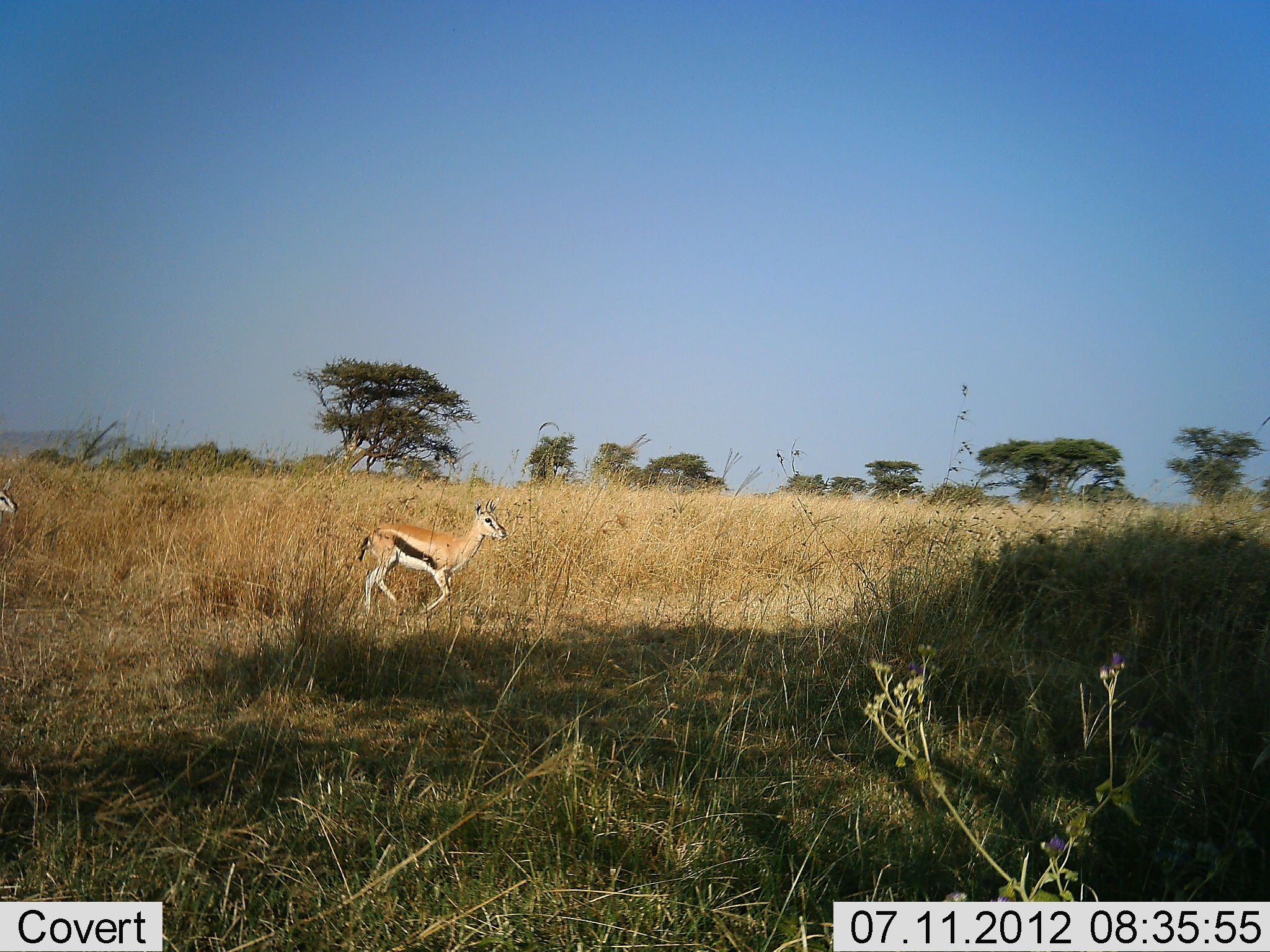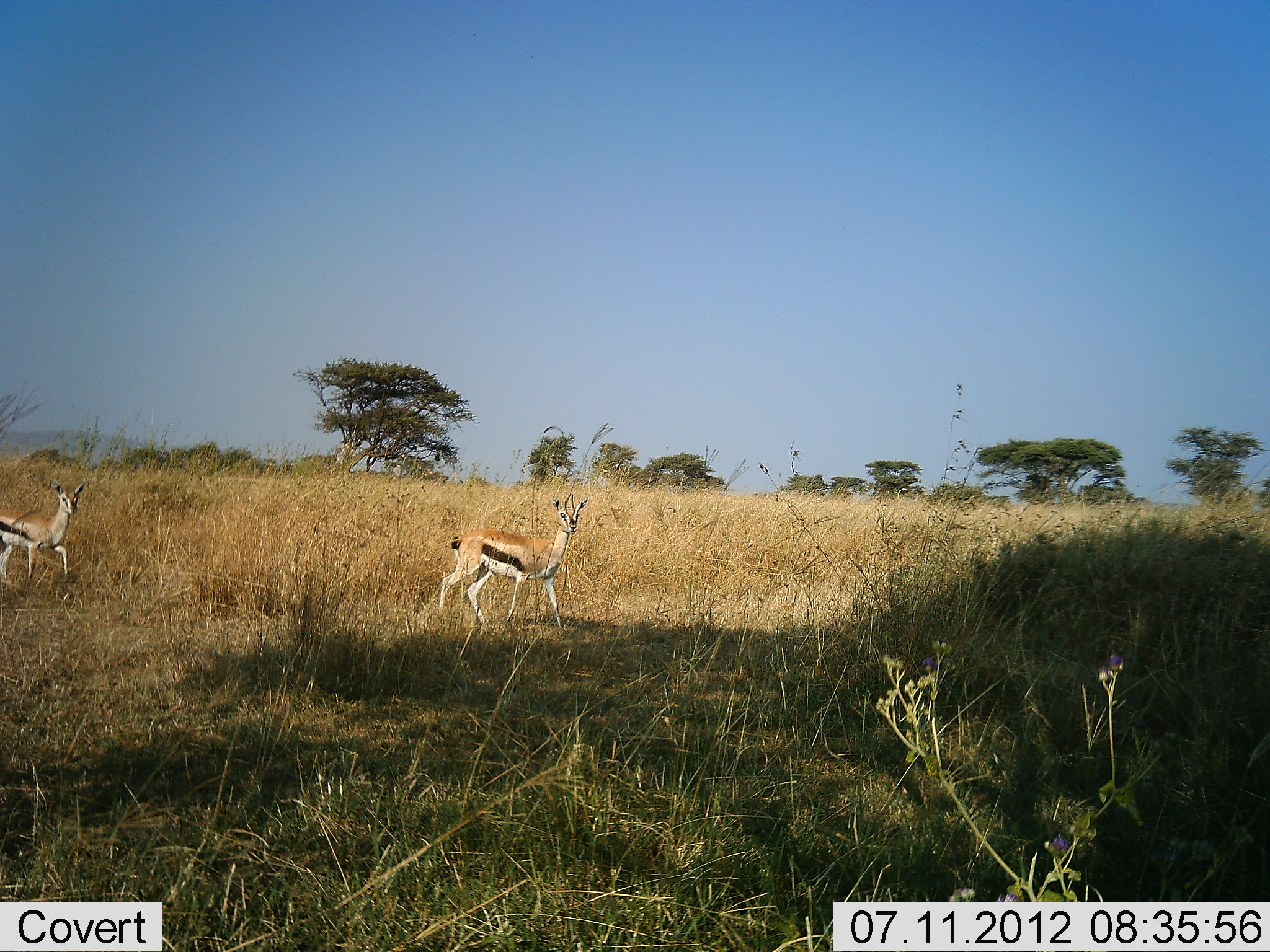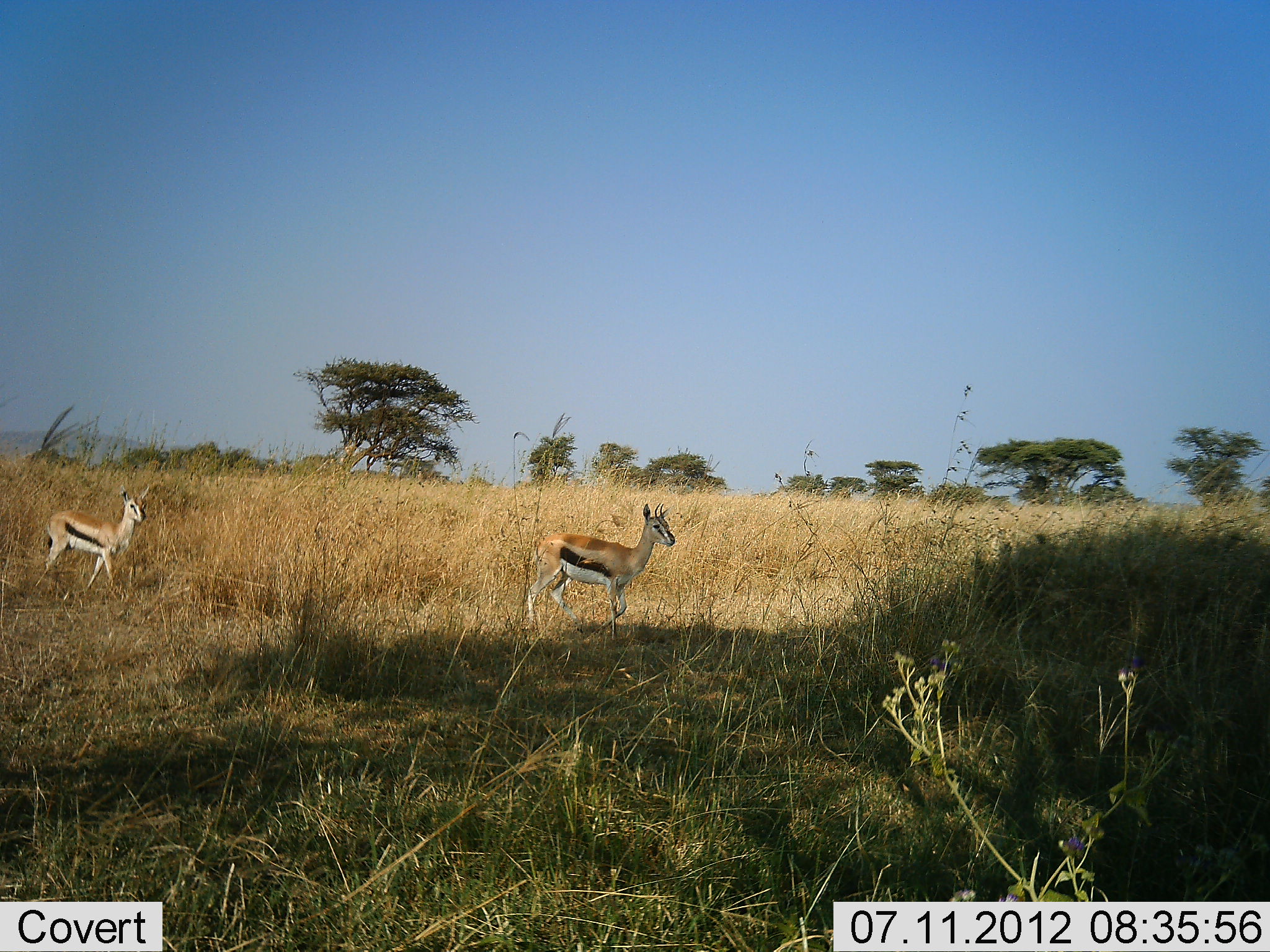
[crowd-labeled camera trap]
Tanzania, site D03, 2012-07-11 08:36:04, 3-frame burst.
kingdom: Animalia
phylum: Chordata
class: Mammalia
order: Artiodactyla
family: Bovidae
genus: Eudorcas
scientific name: Eudorcas thomsonii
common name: thomson's gazelle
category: gazellethomsons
Gazellethomsons (thomson's gazelle) (Eudorcas thomsonii), count 2. Behavior (volunteer vote fractions): standing 10%, resting 0%, moving 100%, interacting 0%. Young present (vote fraction): 0%. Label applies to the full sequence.